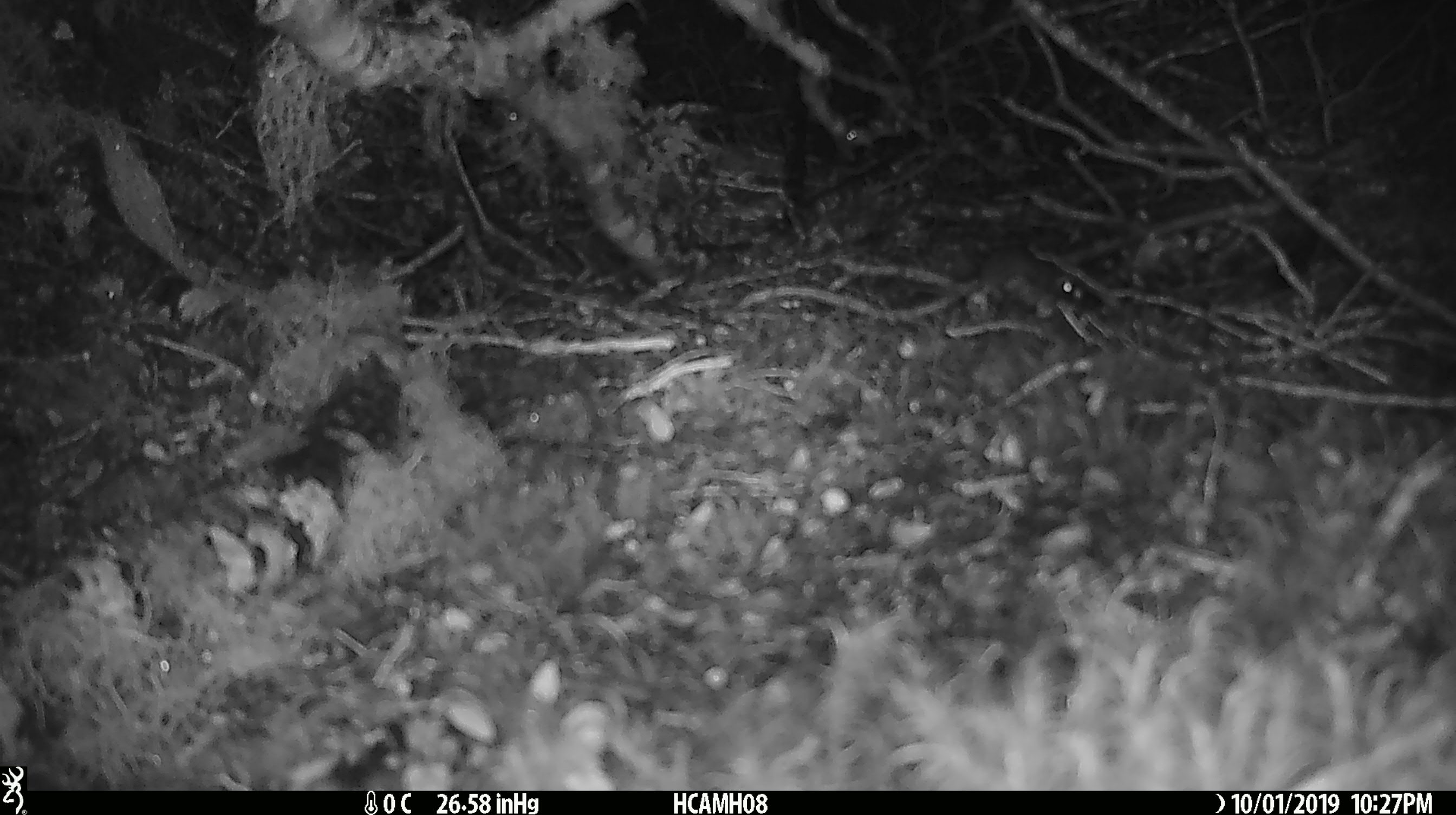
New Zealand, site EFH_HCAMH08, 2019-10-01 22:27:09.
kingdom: Animalia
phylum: Chordata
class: Mammalia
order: Rodentia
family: Muridae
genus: Mus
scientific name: Mus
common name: mouse